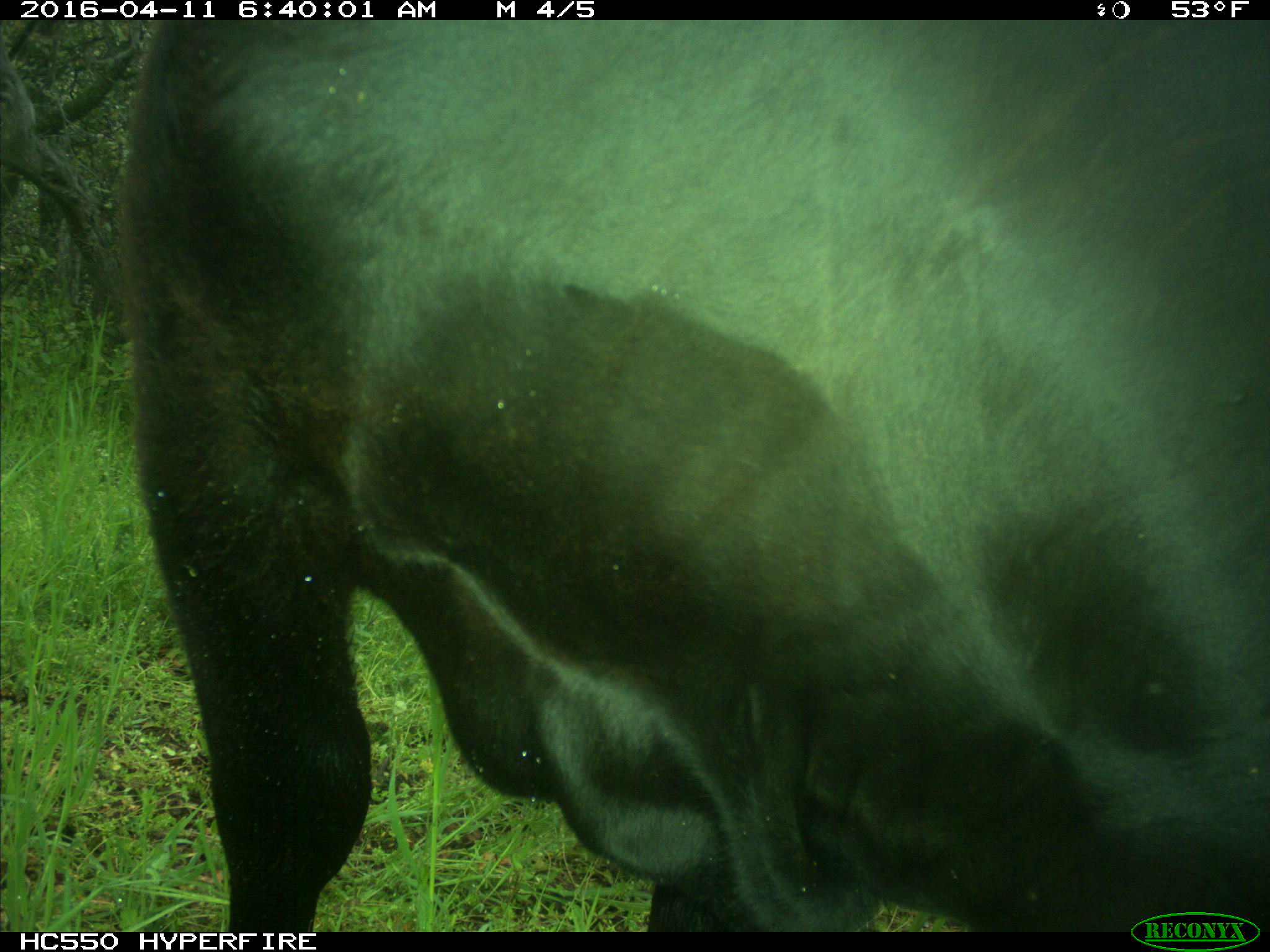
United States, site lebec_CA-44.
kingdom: Animalia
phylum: Chordata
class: Mammalia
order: Artiodactyla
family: Bovidae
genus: Bos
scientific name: Bos taurus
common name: domestic cow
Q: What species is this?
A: Bos taurus (domestic cow).